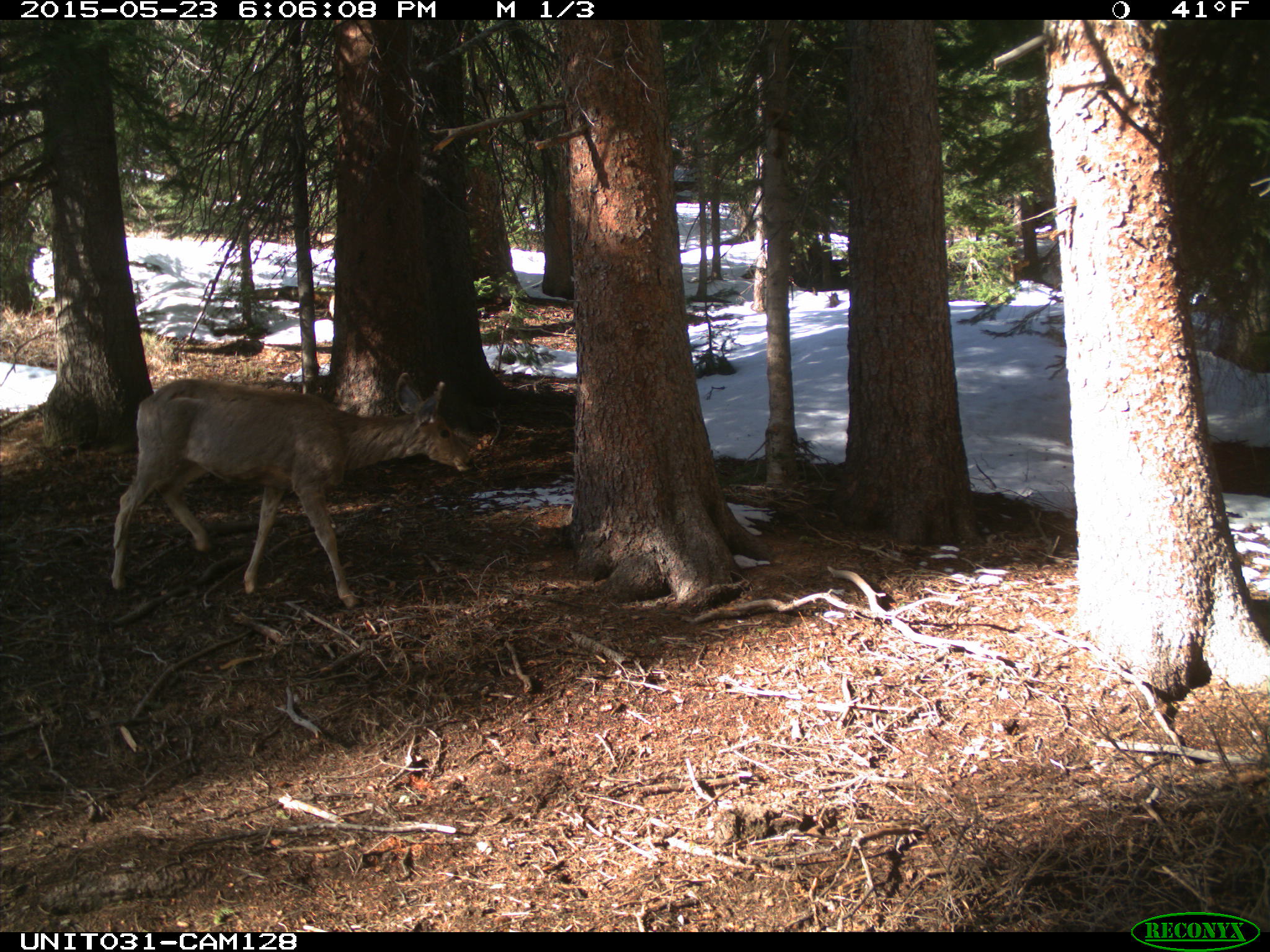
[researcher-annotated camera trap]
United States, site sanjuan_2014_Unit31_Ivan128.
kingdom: Animalia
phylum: Chordata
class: Mammalia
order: Artiodactyla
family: Cervidae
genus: Odocoileus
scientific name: Odocoileus hemionus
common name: mule deer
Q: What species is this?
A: Odocoileus hemionus (mule deer).